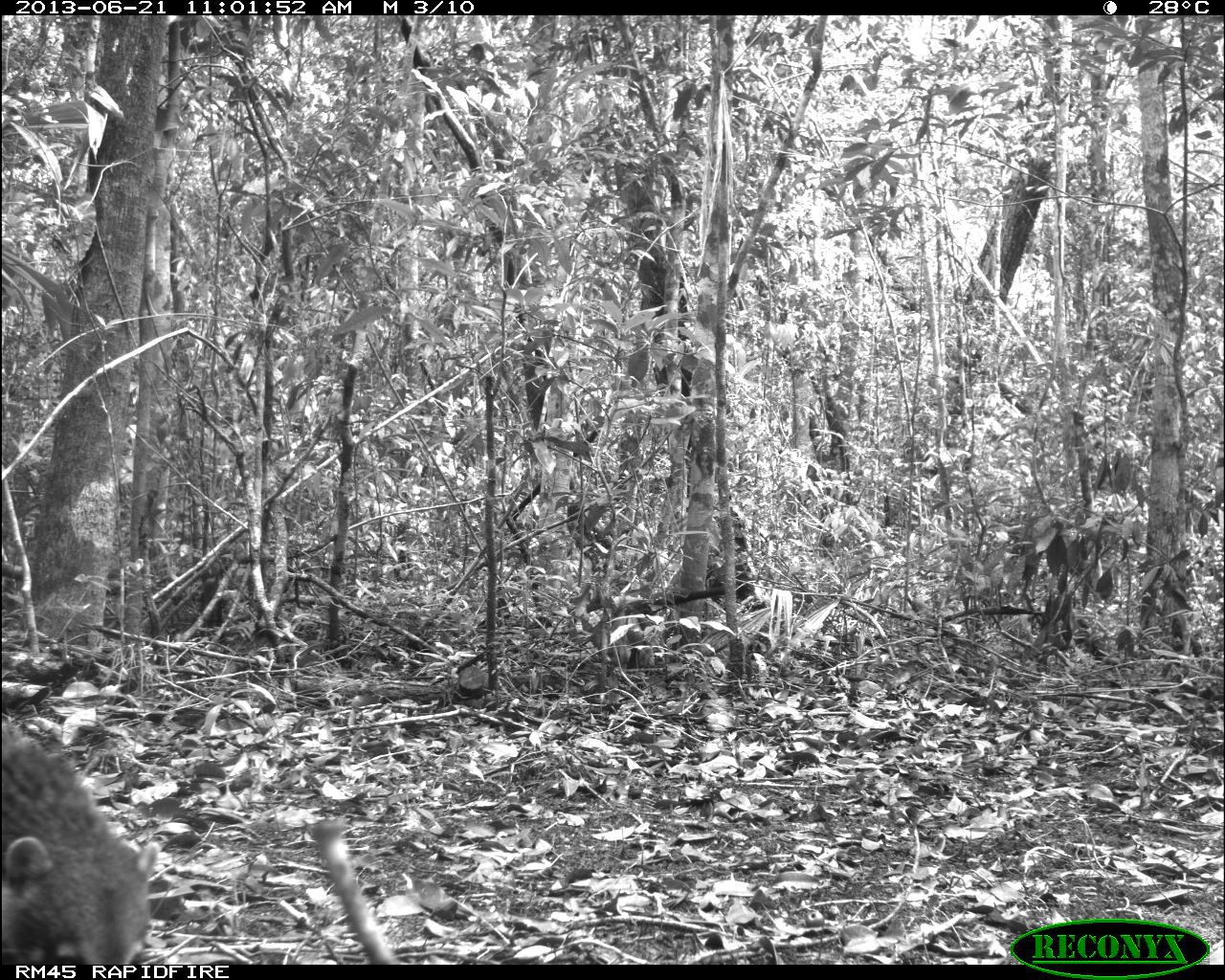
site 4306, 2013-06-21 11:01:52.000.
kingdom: Animalia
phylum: Chordata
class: Mammalia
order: Carnivora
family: Procyonidae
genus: Nasua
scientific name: Nasua narica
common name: white-nosed coati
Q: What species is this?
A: Nasua narica (white-nosed coati).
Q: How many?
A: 3.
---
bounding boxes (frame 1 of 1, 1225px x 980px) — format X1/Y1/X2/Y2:
nasua narica: 3/733/159/961